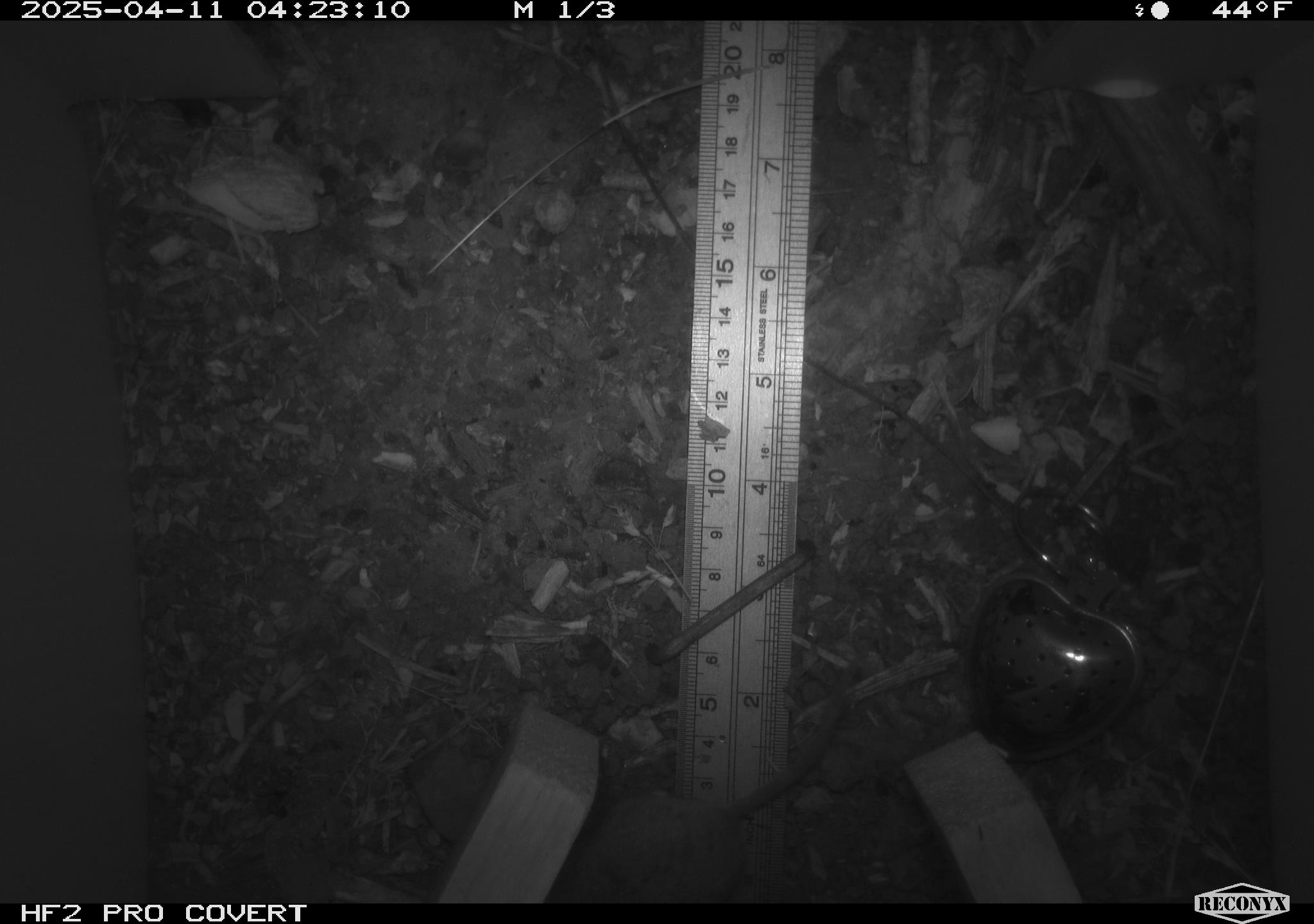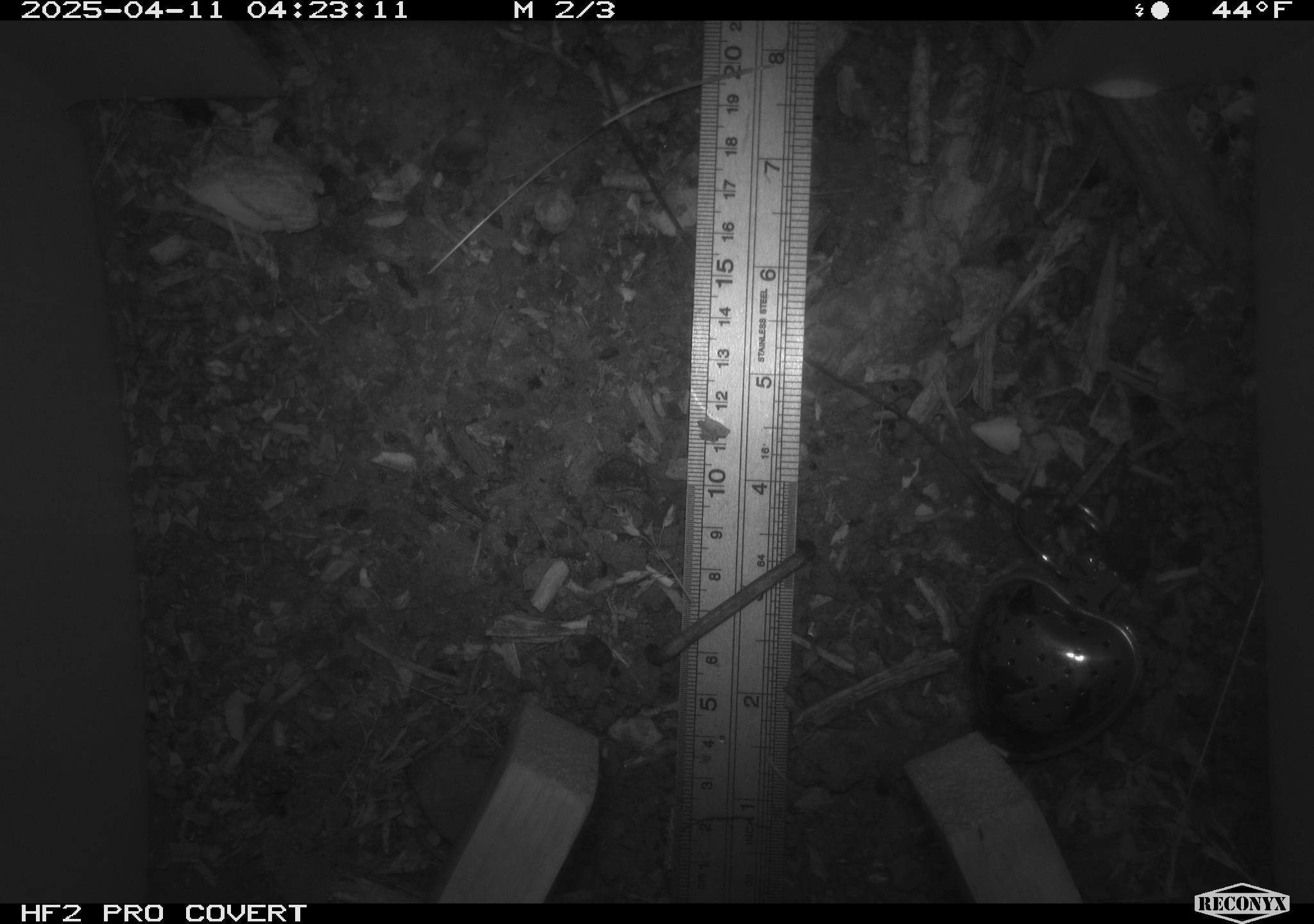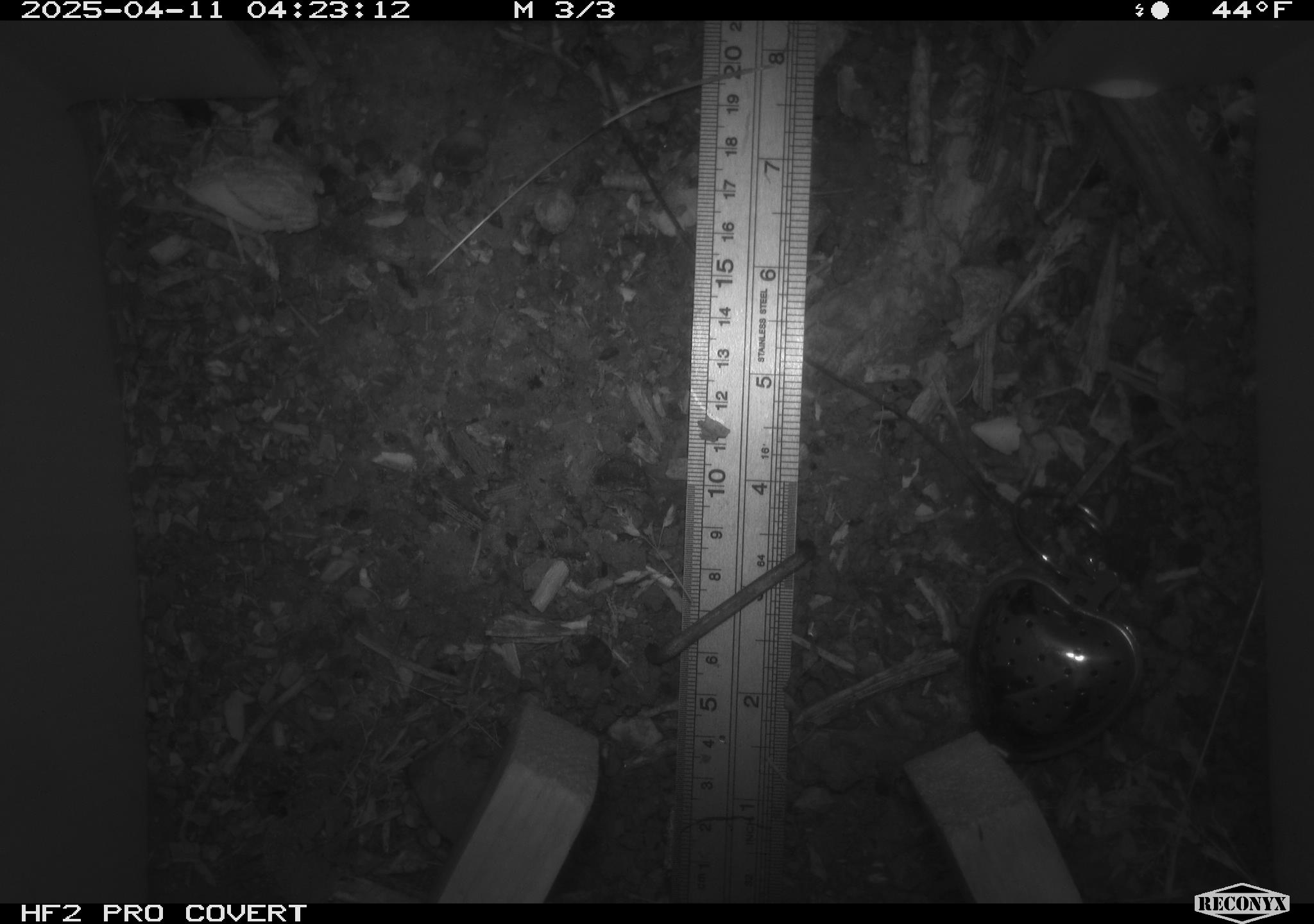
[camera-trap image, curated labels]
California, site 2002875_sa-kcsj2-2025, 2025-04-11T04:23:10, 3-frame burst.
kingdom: Animalia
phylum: Chordata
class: Mammalia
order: Rodentia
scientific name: Rodentia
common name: rodent